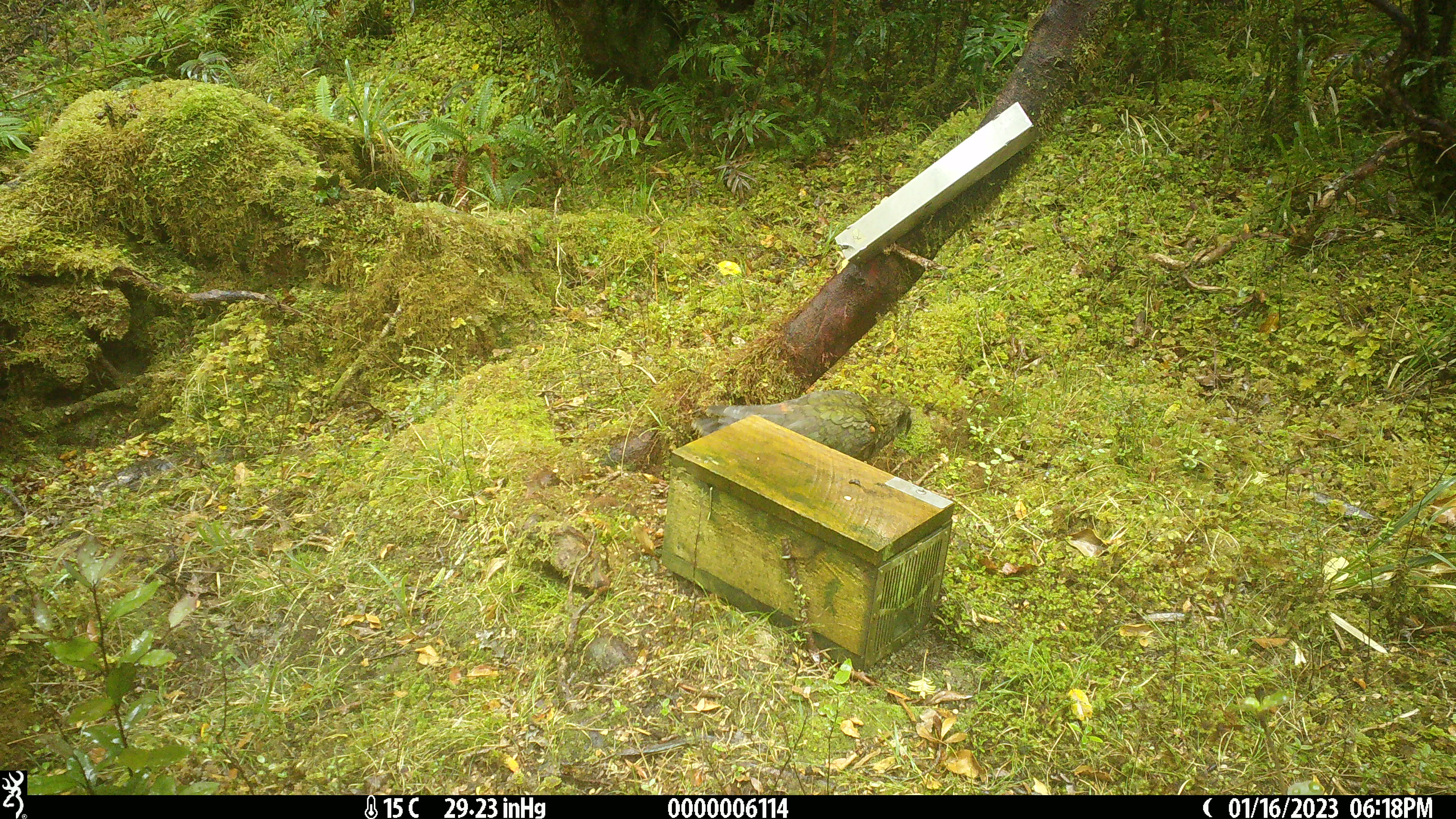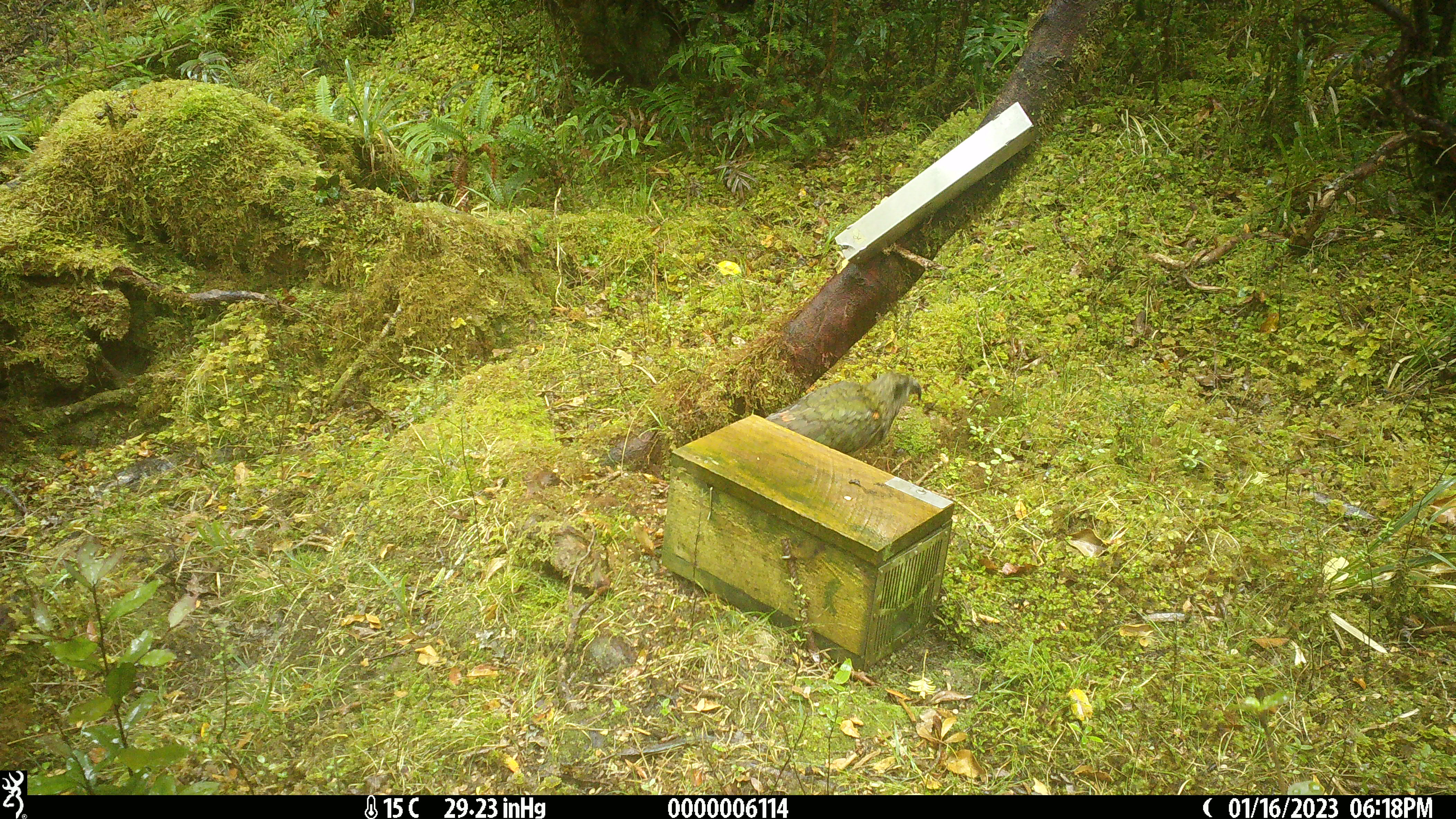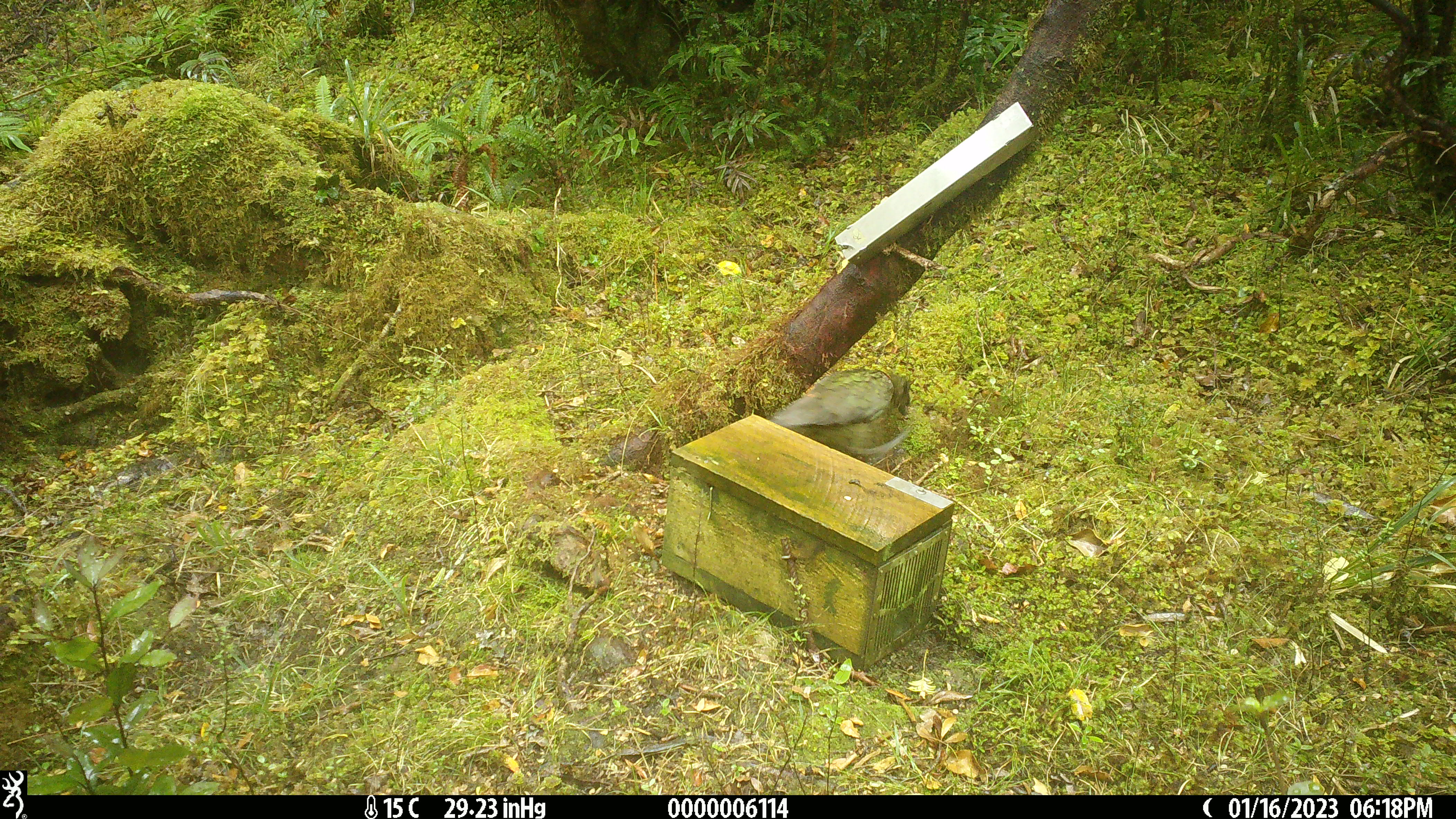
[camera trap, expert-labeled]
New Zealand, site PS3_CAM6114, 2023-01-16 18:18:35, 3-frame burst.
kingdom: Animalia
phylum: Chordata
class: Aves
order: Psittaciformes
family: Strigopidae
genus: Nestor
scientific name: Nestor notabilis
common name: kea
Kea (Nestor notabilis).